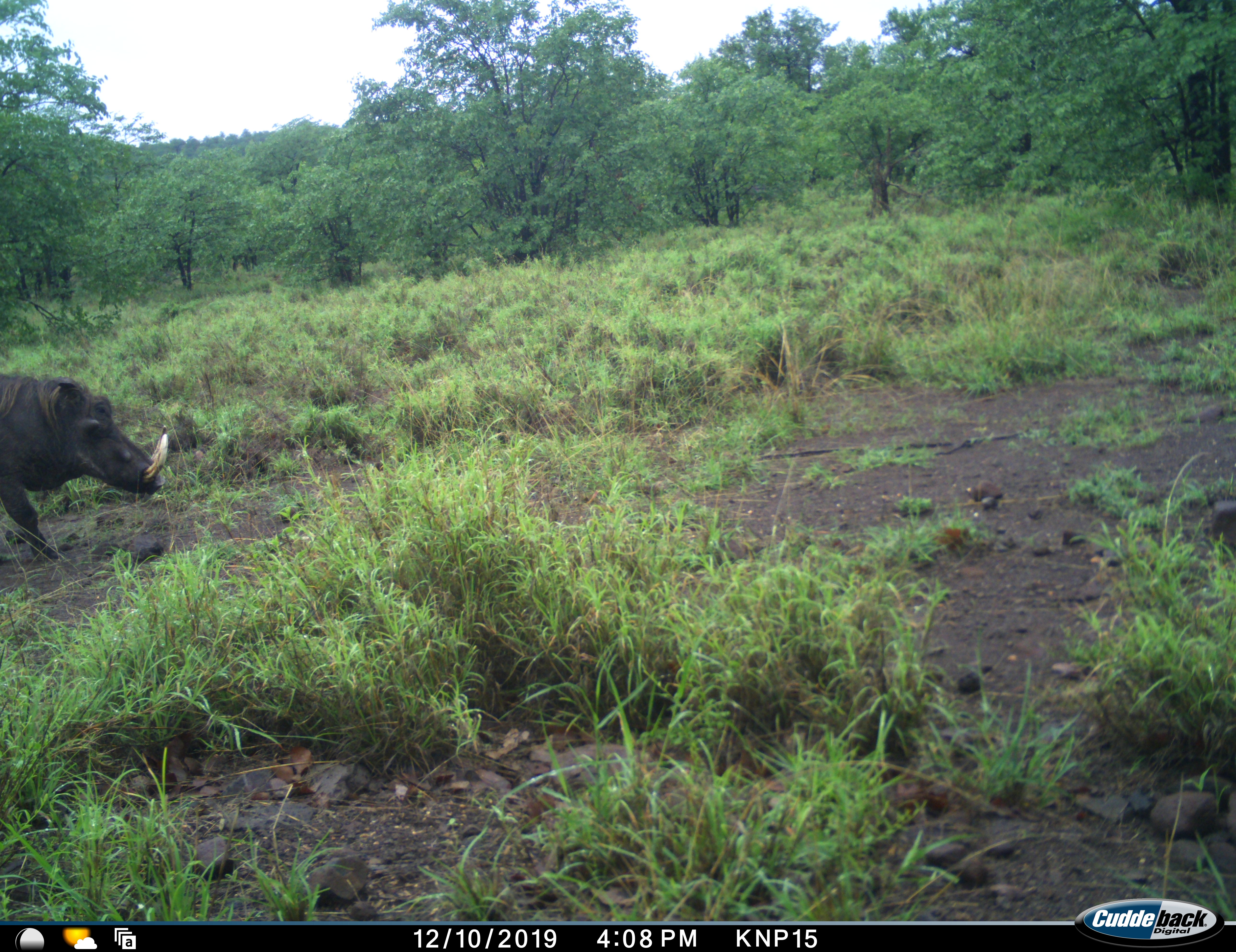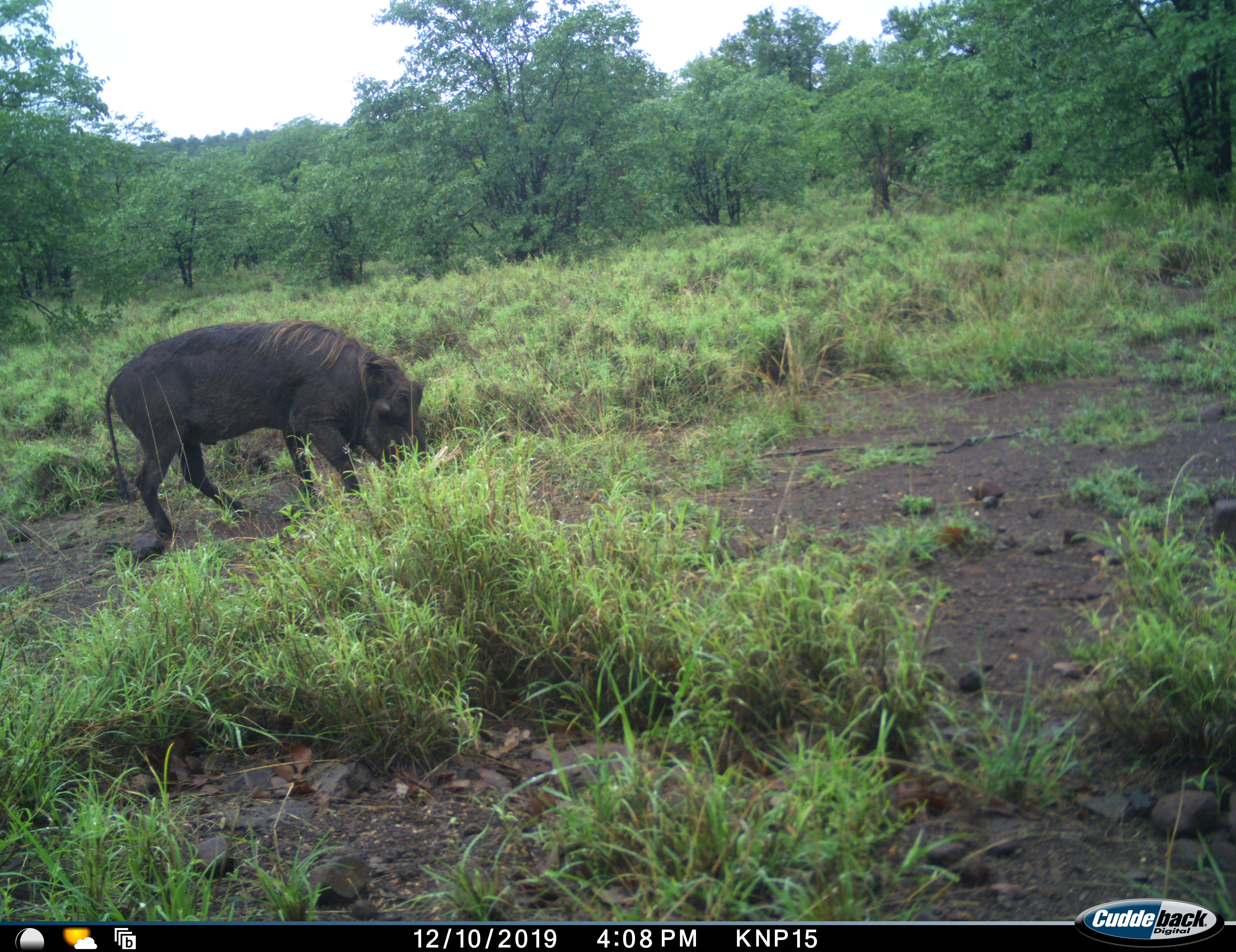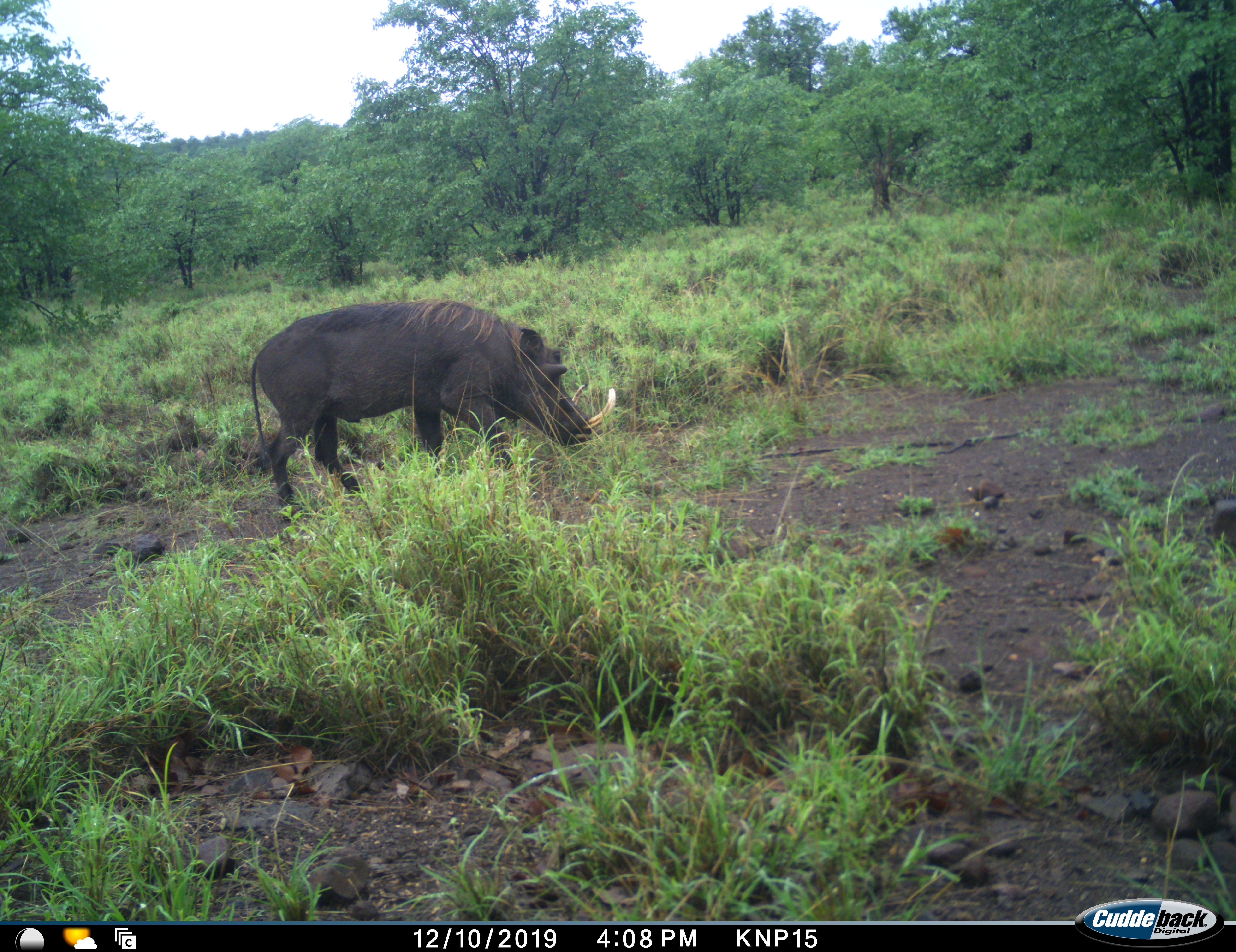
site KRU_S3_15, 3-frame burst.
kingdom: Animalia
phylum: Chordata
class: Mammalia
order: Artiodactyla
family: Suidae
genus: Phacochoerus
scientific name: Phacochoerus africanus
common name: warthog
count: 1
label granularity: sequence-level